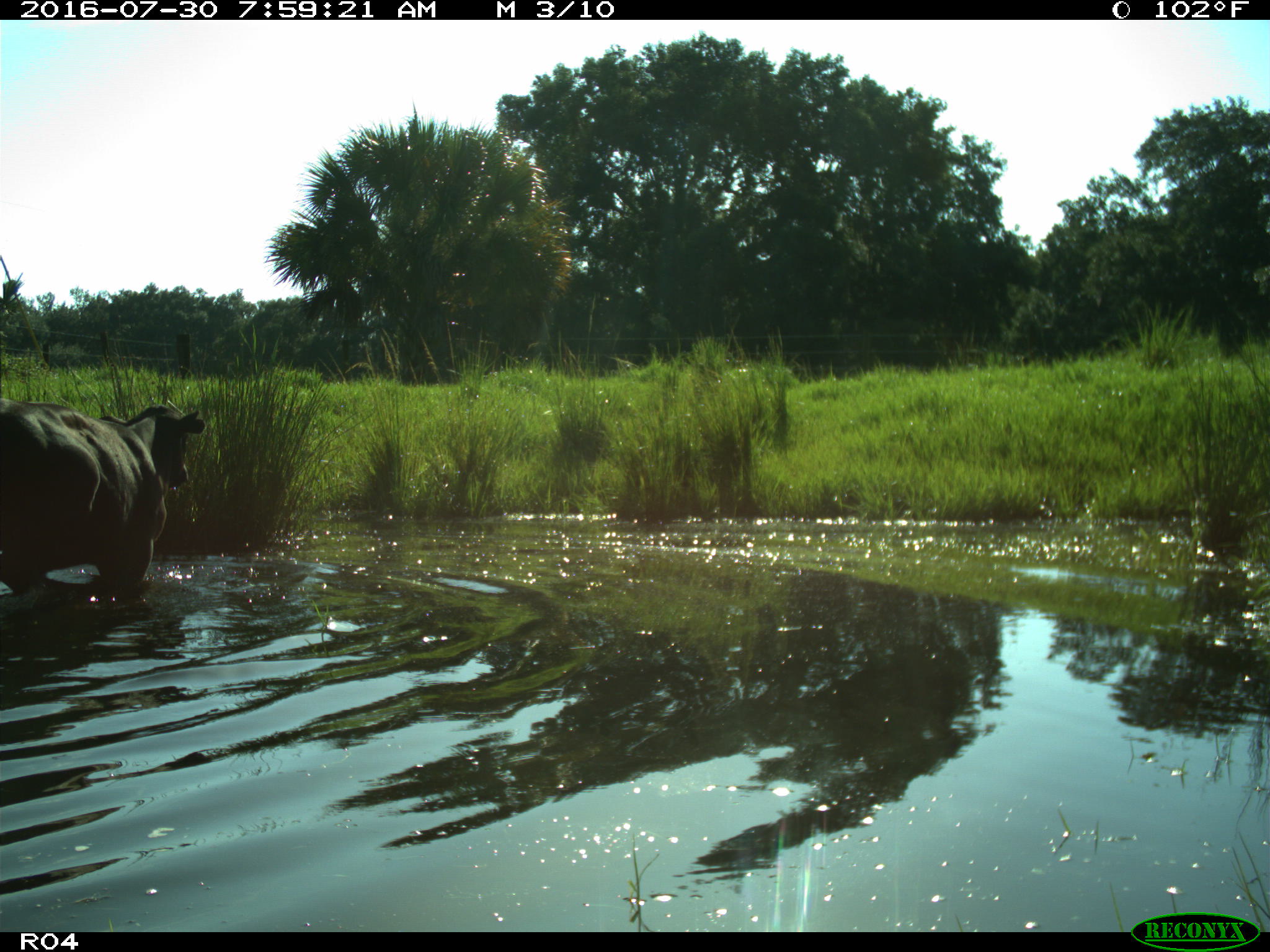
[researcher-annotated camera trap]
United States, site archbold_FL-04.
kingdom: Animalia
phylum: Chordata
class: Mammalia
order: Artiodactyla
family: Bovidae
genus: Bos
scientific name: Bos taurus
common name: domestic cow